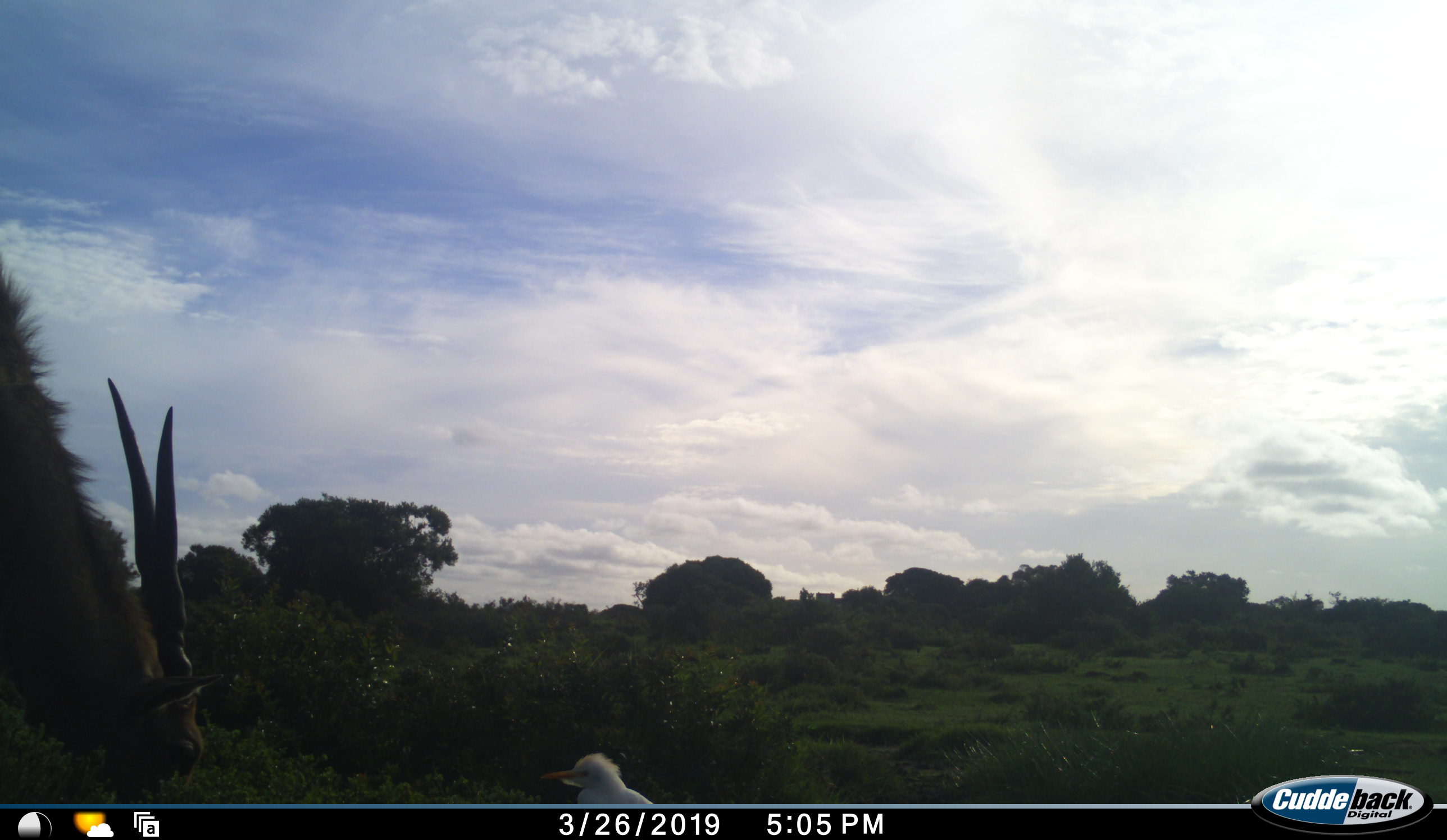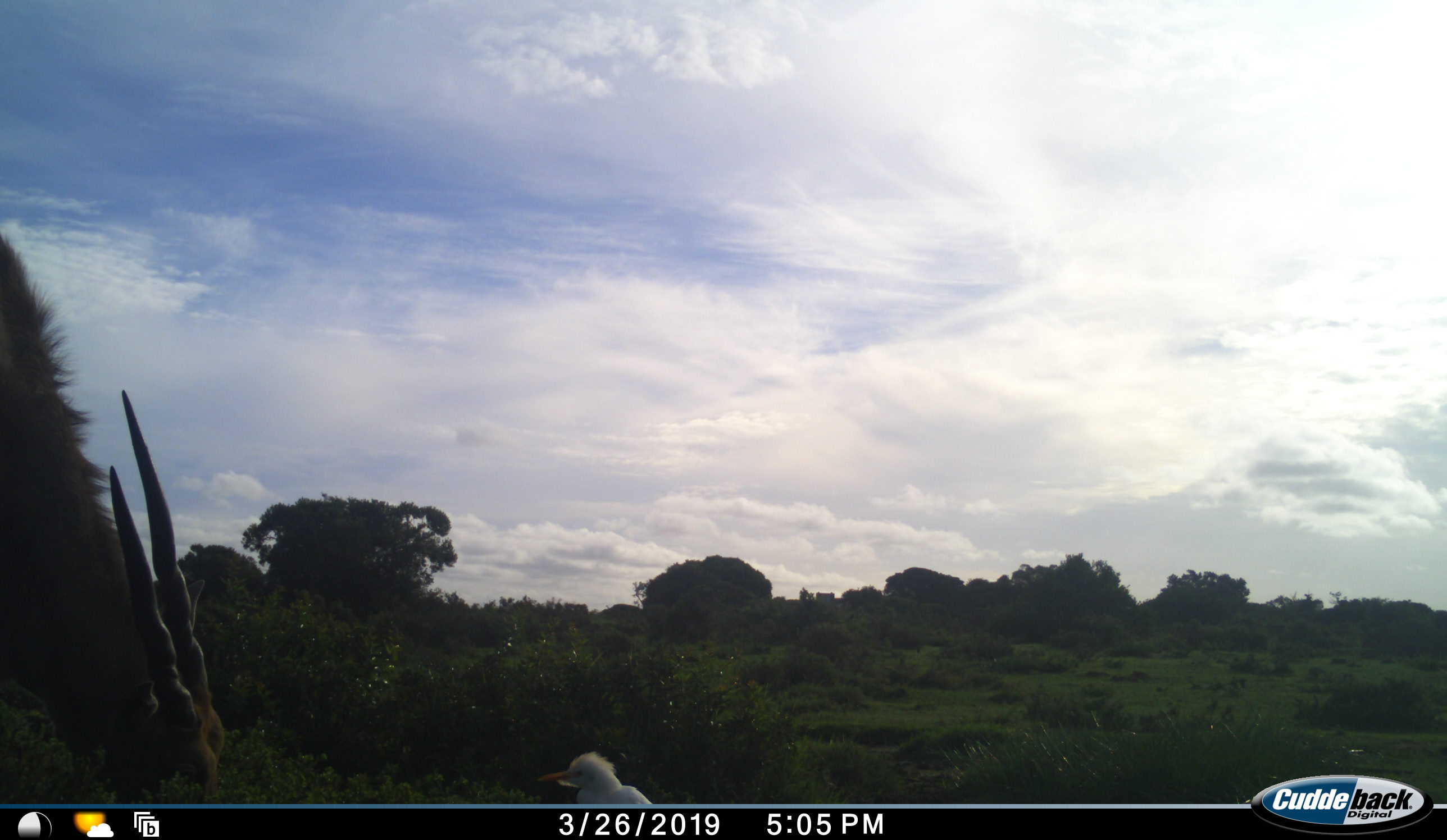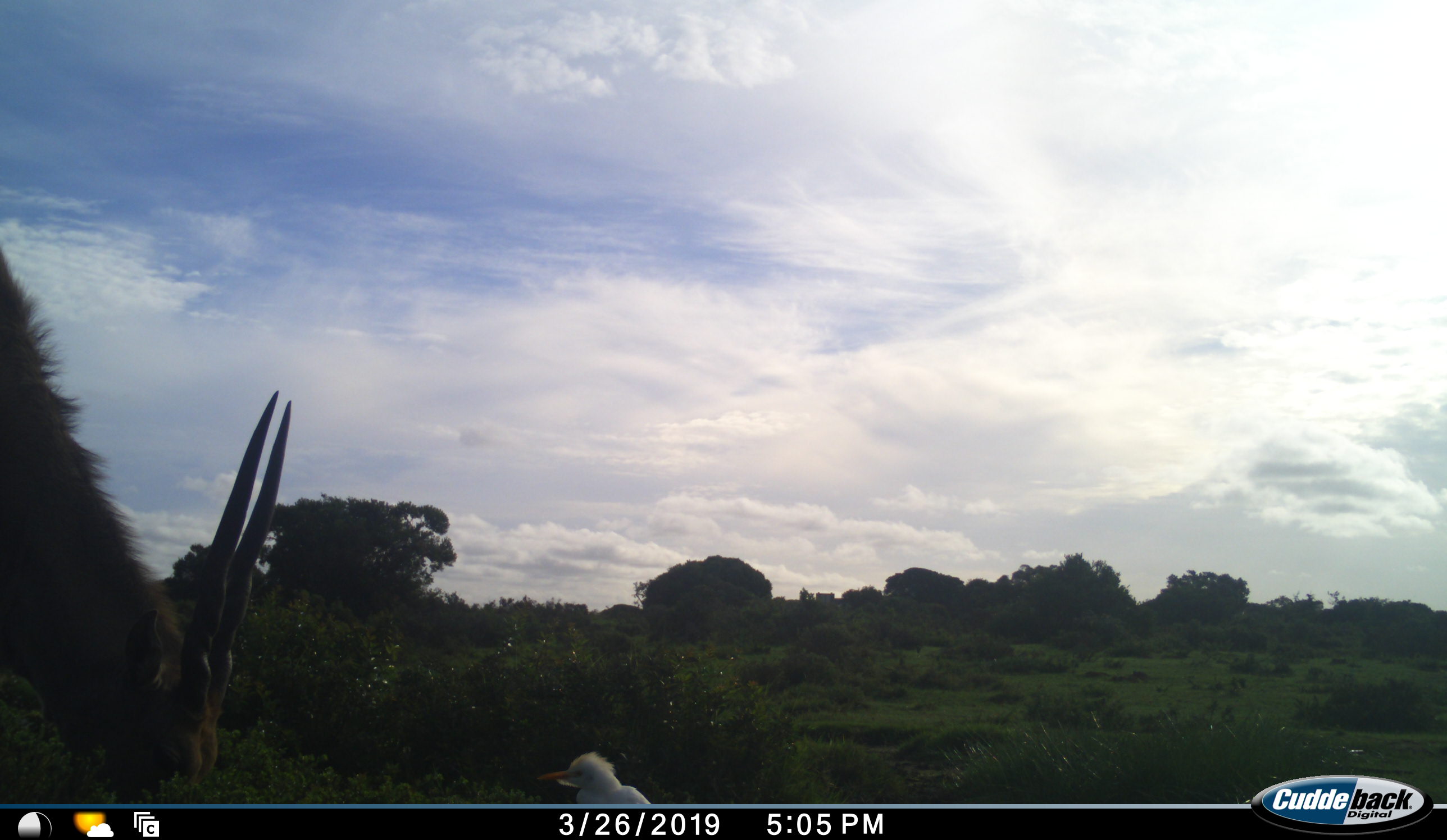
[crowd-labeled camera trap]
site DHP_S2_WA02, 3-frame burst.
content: unidentified animal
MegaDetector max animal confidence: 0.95